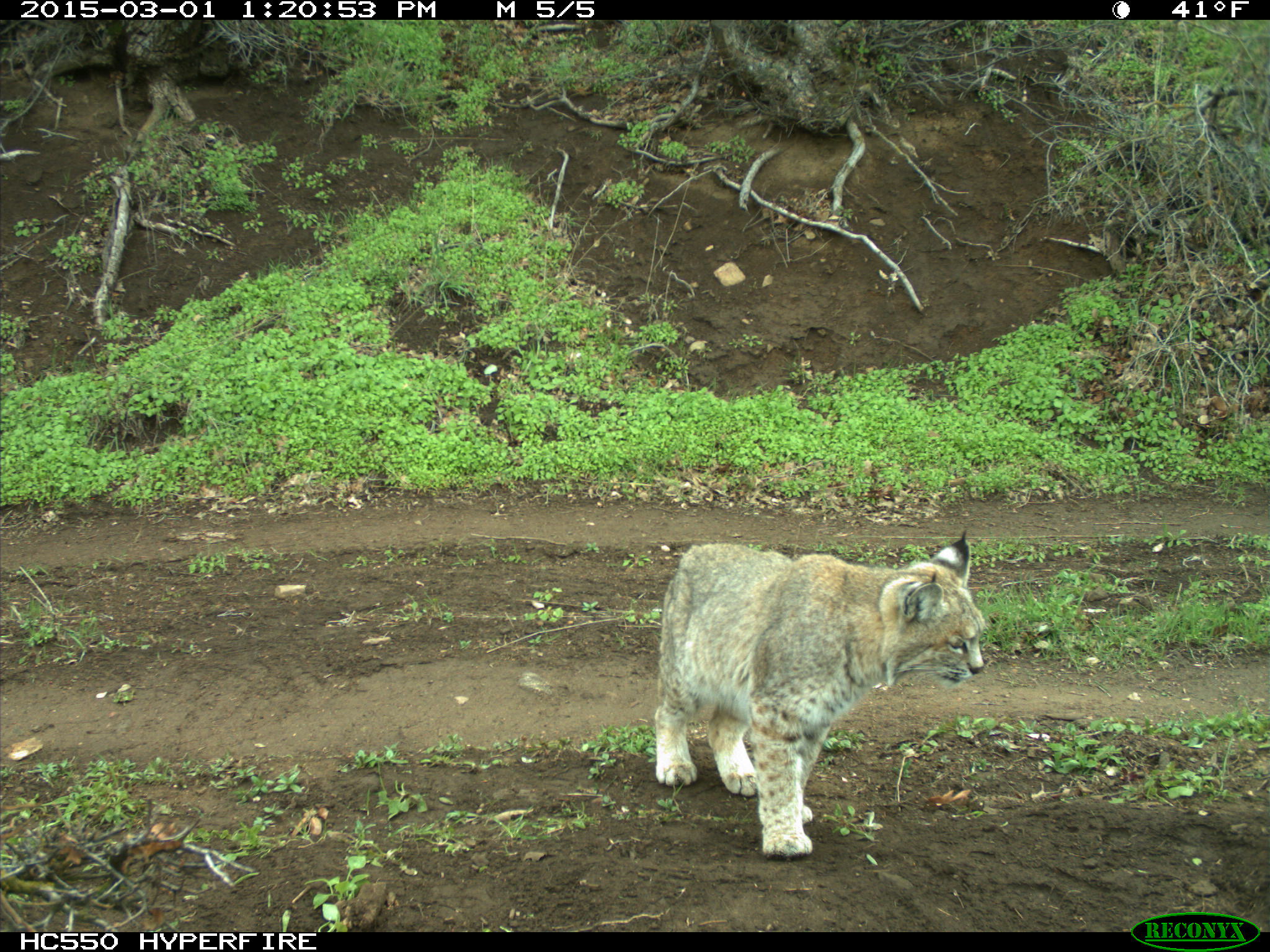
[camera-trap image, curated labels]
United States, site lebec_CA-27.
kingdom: Animalia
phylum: Chordata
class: Mammalia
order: Carnivora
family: Felidae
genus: Lynx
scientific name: Lynx rufus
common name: bobcat